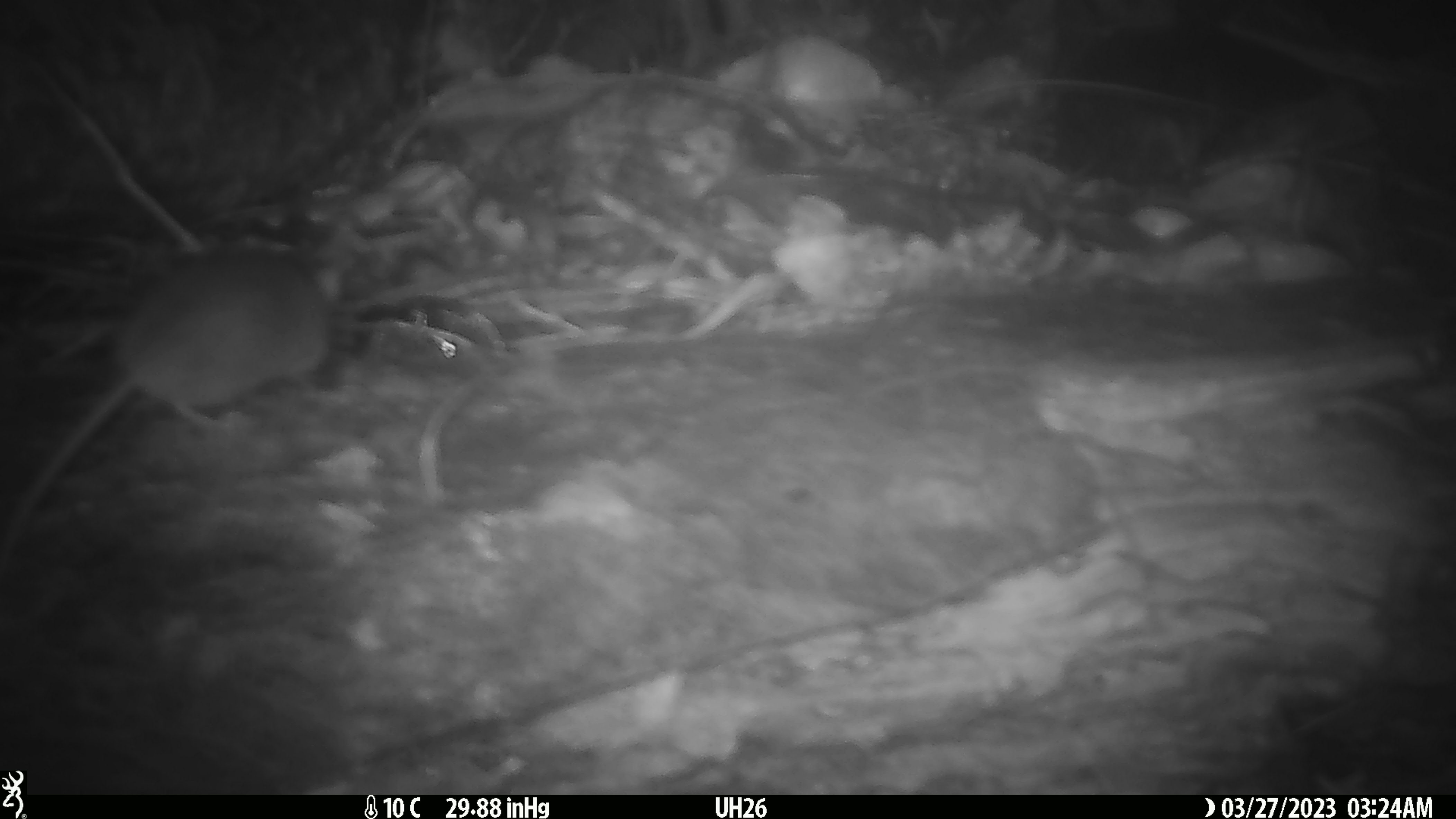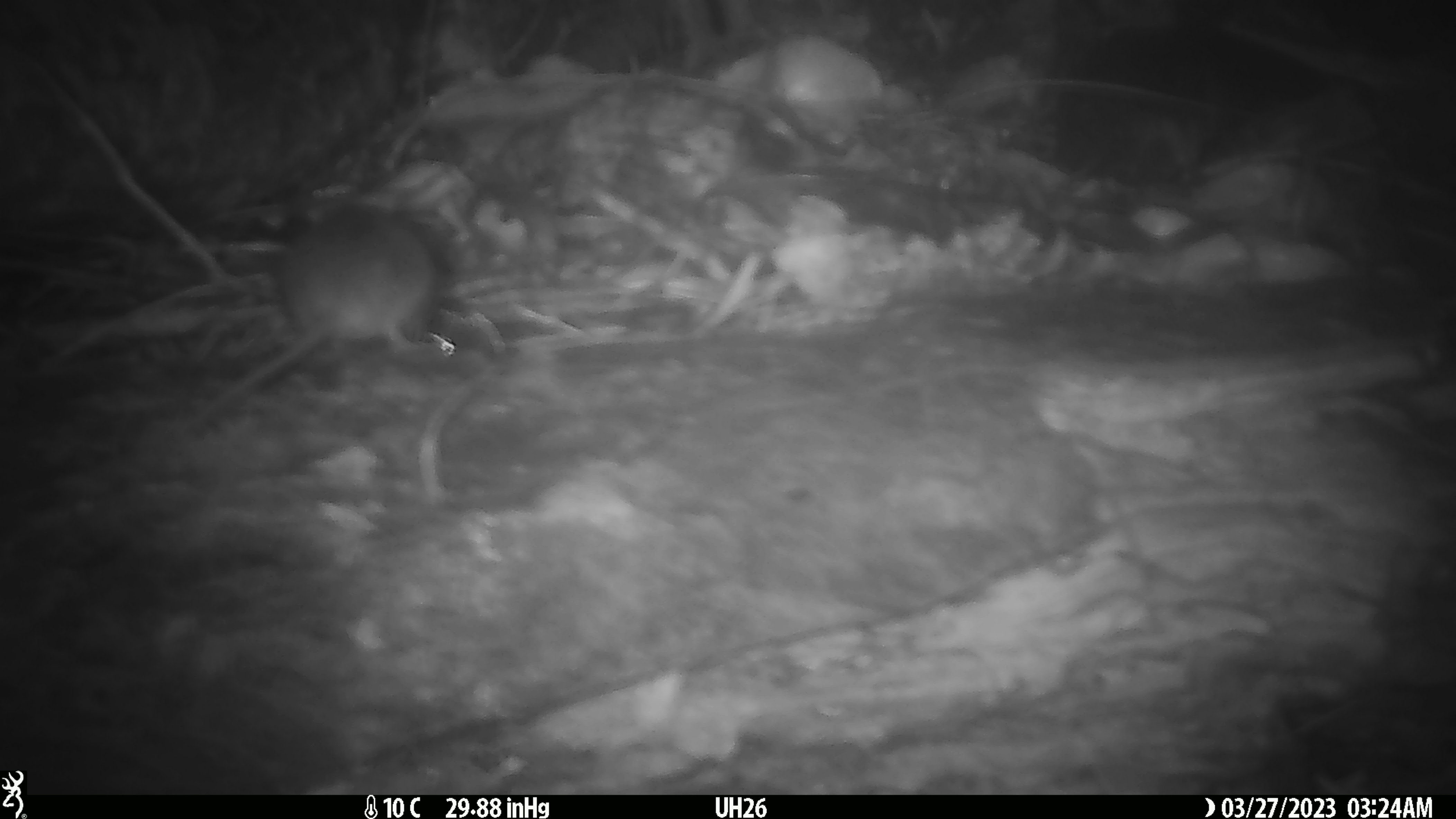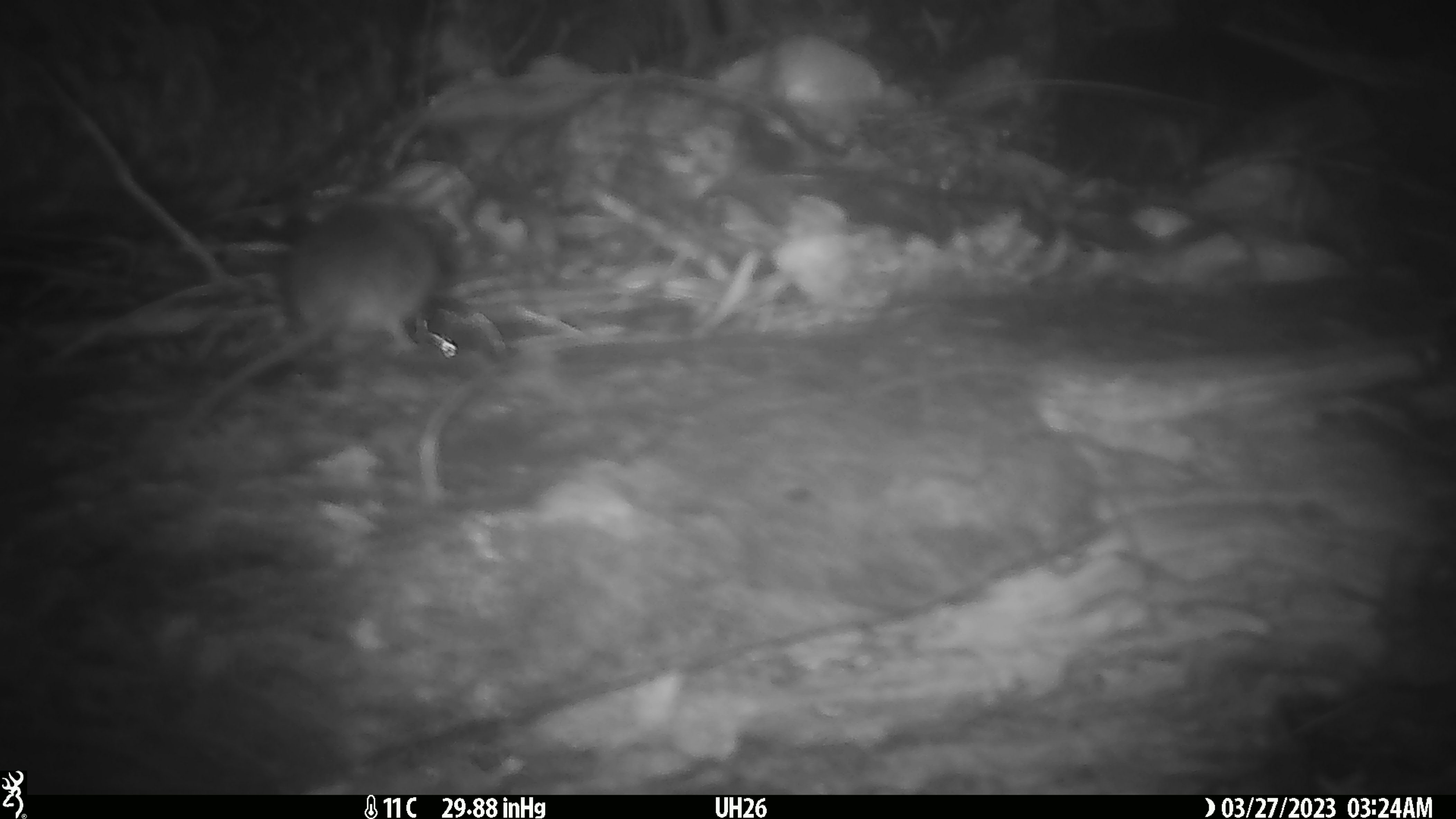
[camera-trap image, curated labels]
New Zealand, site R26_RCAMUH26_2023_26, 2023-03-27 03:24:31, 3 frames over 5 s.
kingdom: Animalia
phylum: Chordata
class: Mammalia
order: Rodentia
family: Muridae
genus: Mus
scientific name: Mus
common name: mouse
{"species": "mouse (Mus)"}